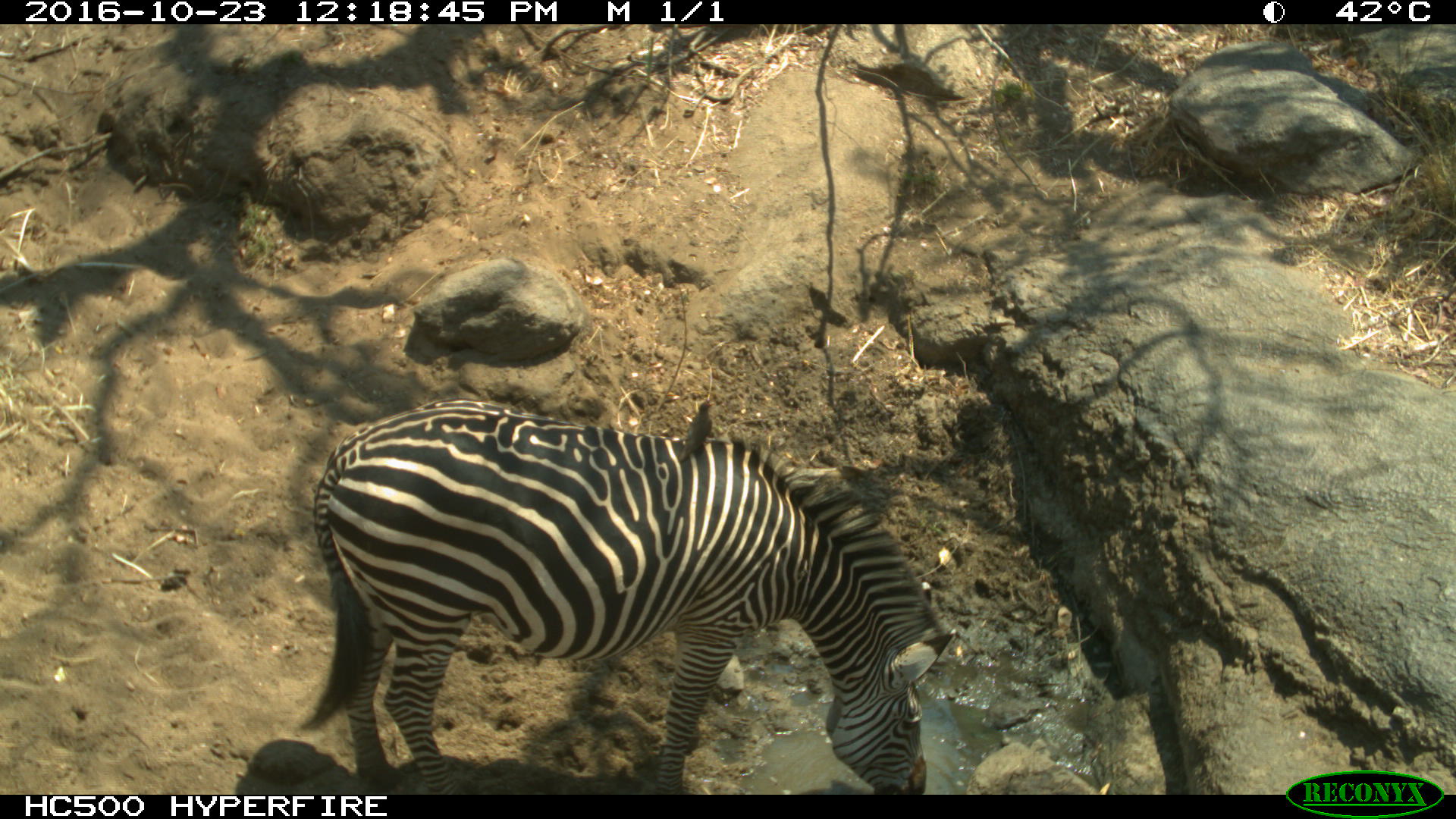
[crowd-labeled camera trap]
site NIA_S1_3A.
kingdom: Animalia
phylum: Chordata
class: Mammalia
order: Perissodactyla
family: Equidae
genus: Equus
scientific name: Equus quagga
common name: plains zebra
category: zebraplains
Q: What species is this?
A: Zebraplains (plains zebra) (Equus quagga).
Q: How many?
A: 1.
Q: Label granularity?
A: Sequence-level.